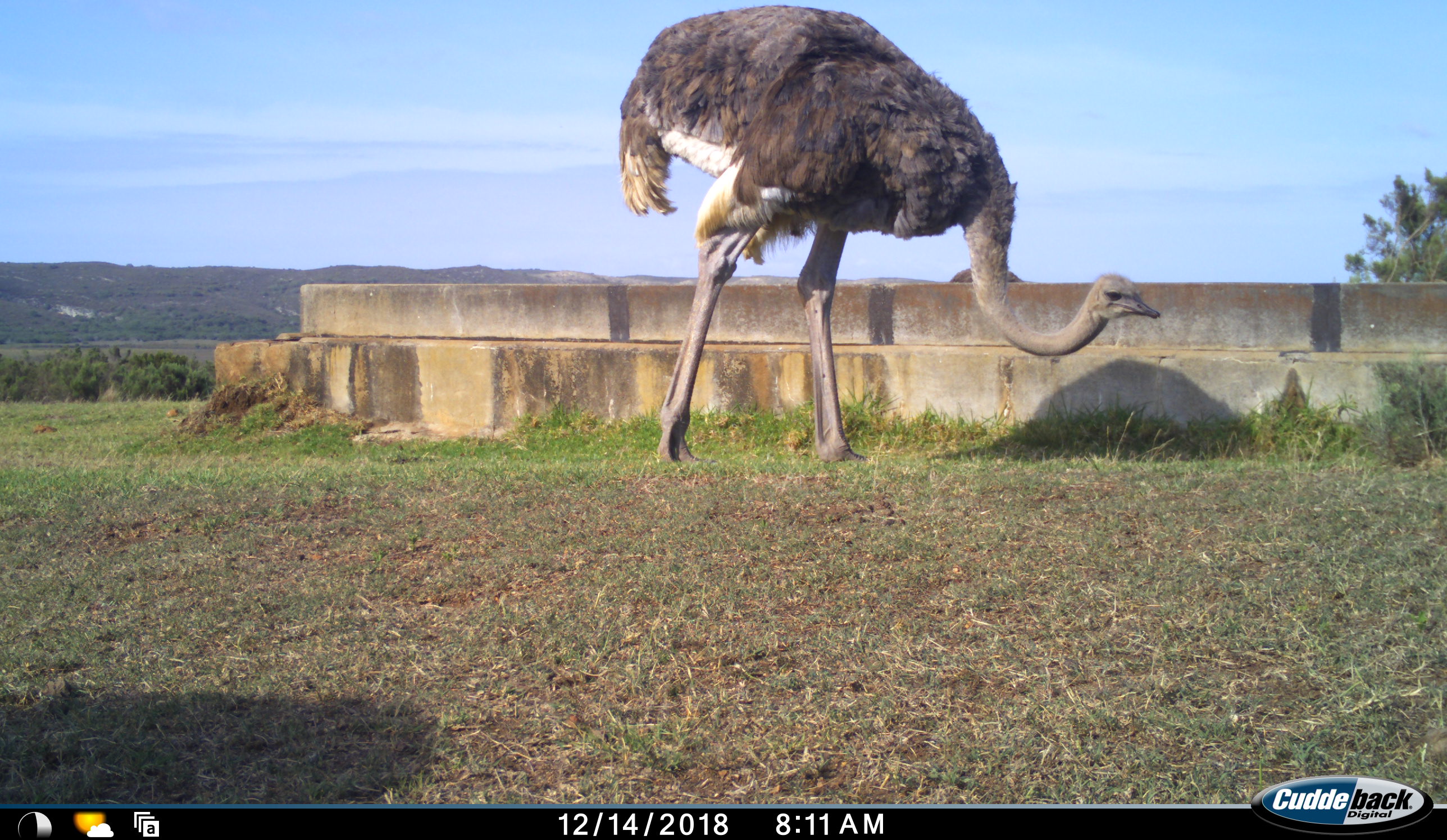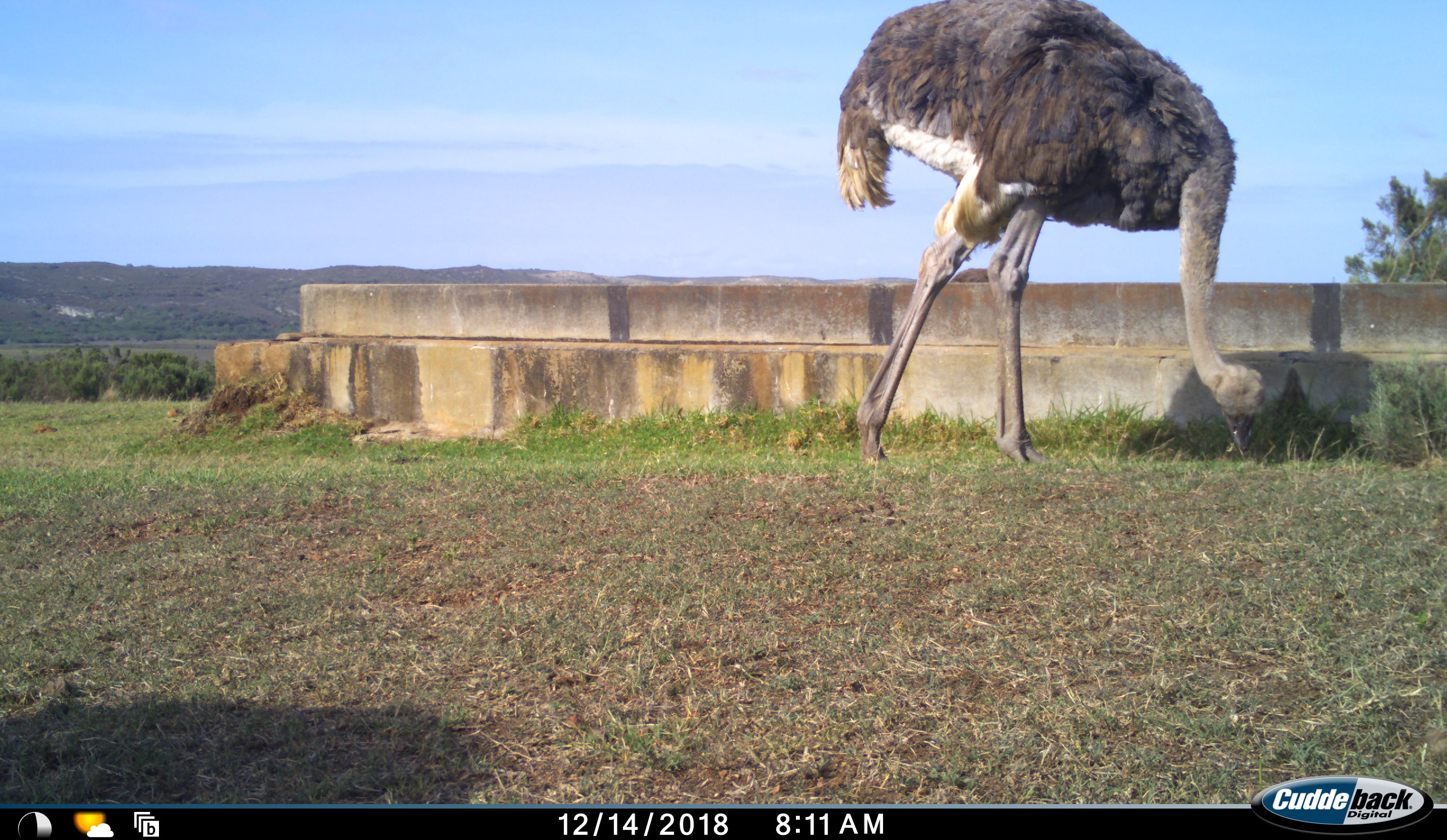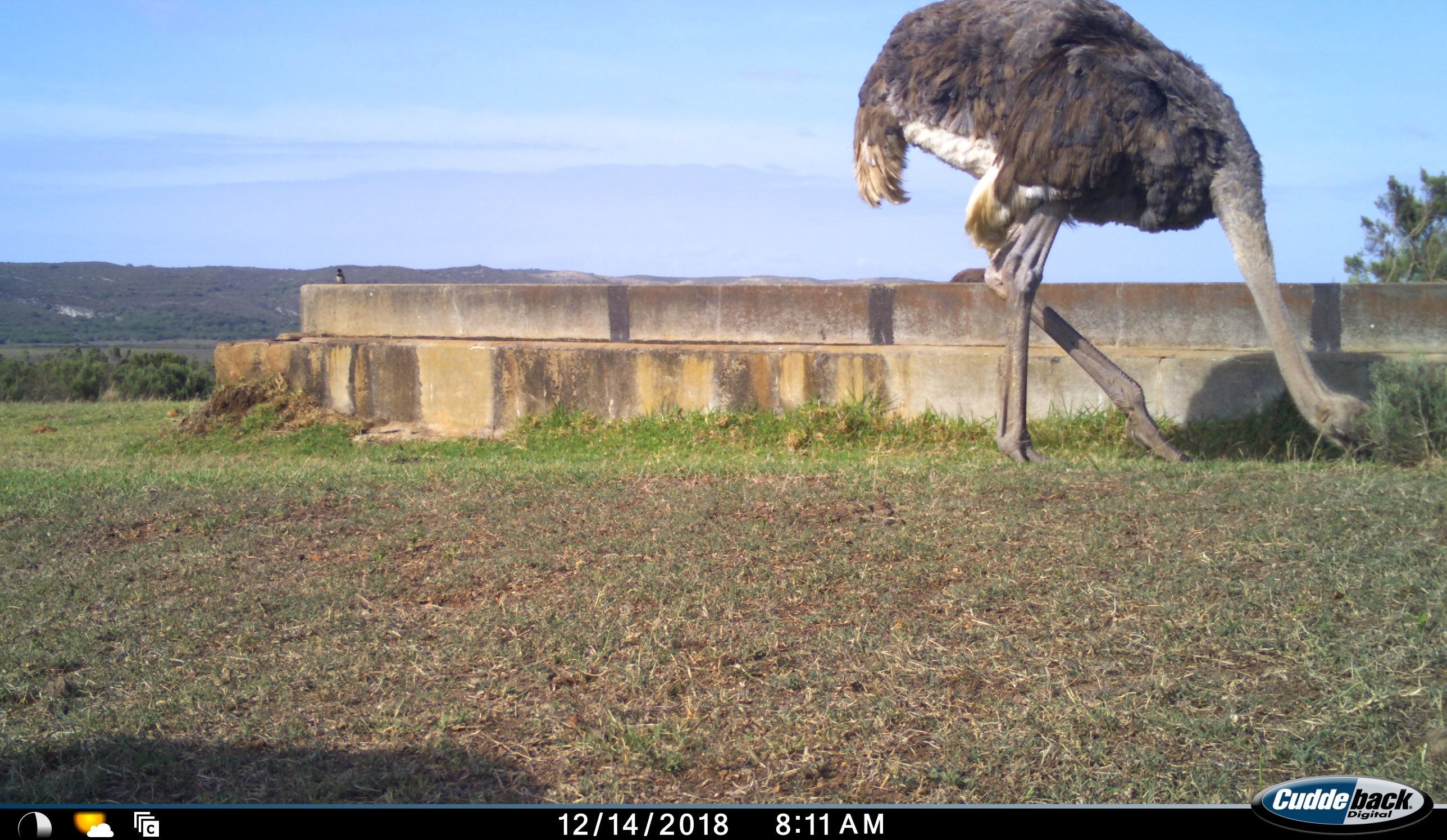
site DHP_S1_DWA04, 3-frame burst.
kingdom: Animalia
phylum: Chordata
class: Aves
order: Struthioniformes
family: Struthionidae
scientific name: Struthionidae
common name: ostrich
Ostrich (Struthionidae), count 1. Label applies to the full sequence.